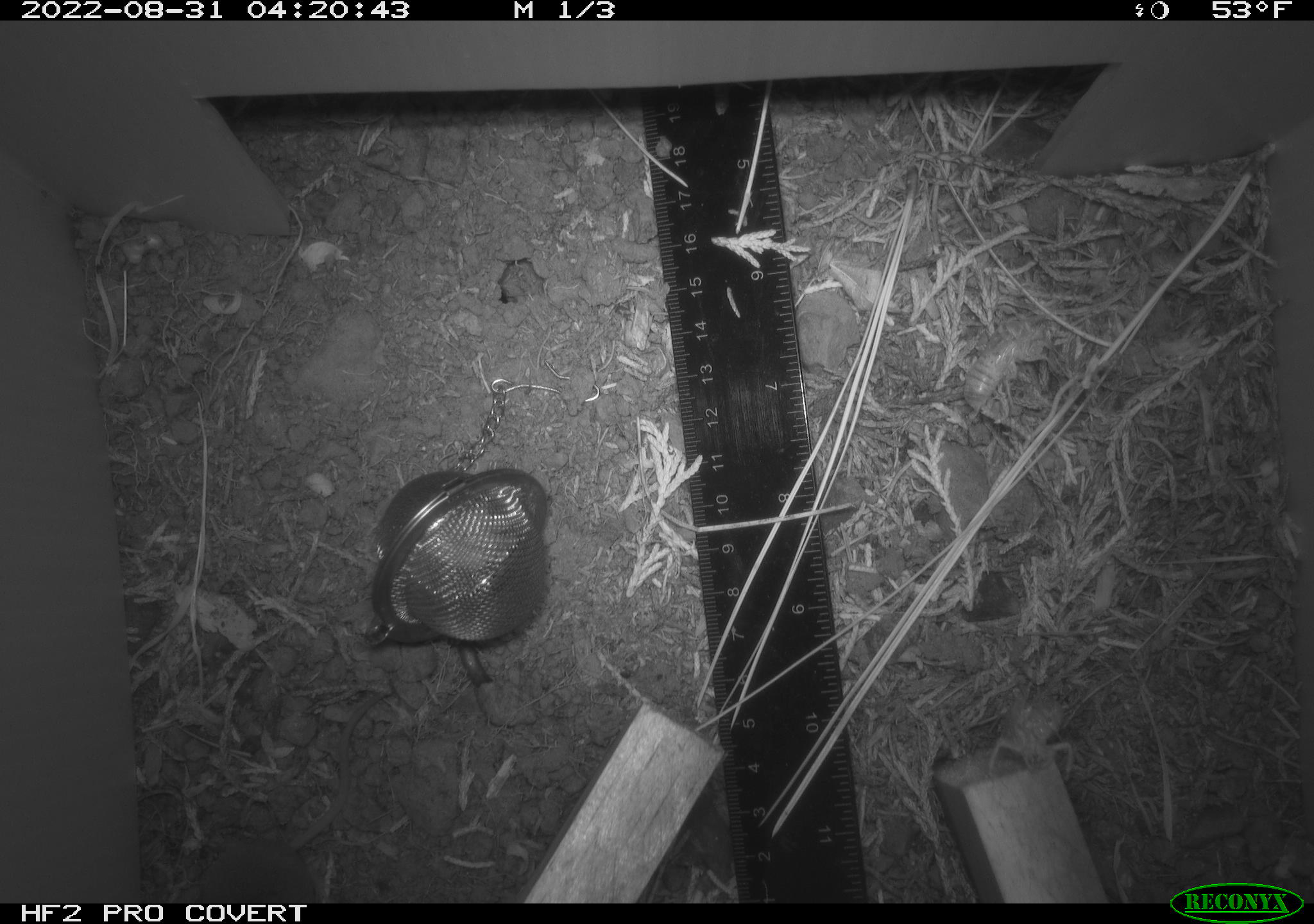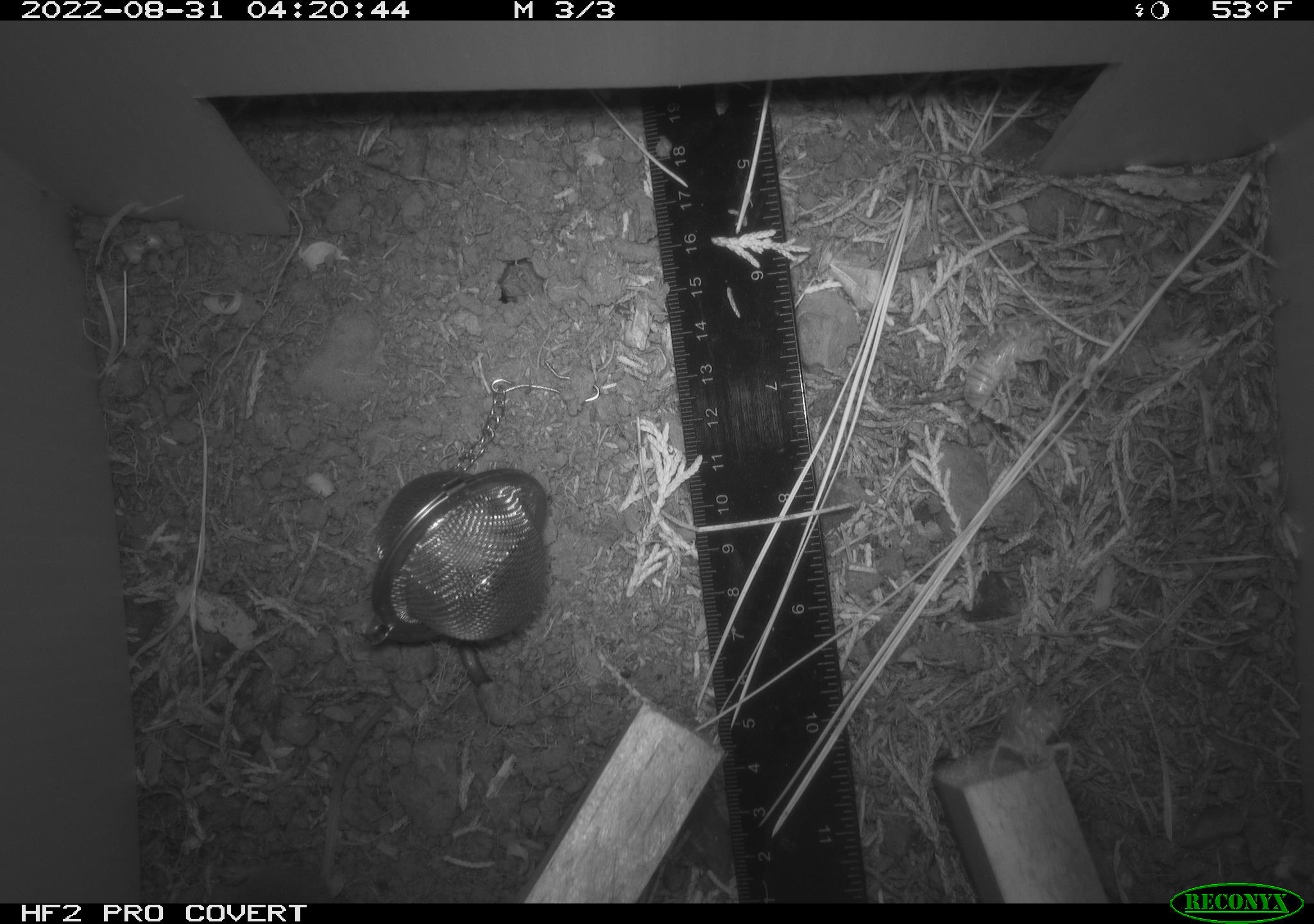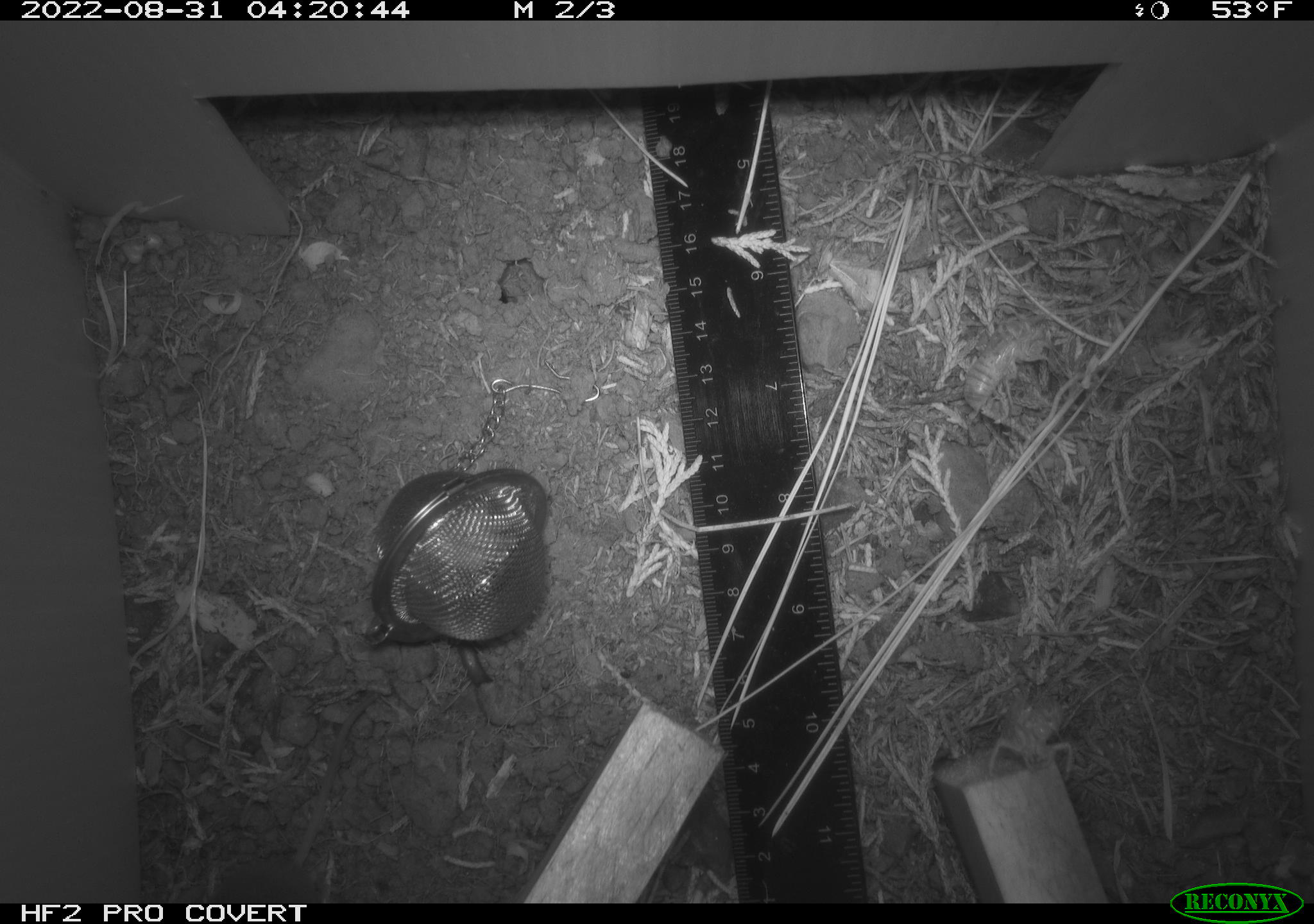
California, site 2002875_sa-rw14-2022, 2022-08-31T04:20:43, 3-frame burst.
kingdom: Animalia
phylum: Chordata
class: Mammalia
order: Eulipotyphla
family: Soricidae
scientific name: Soricidae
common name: shrews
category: soricidae family